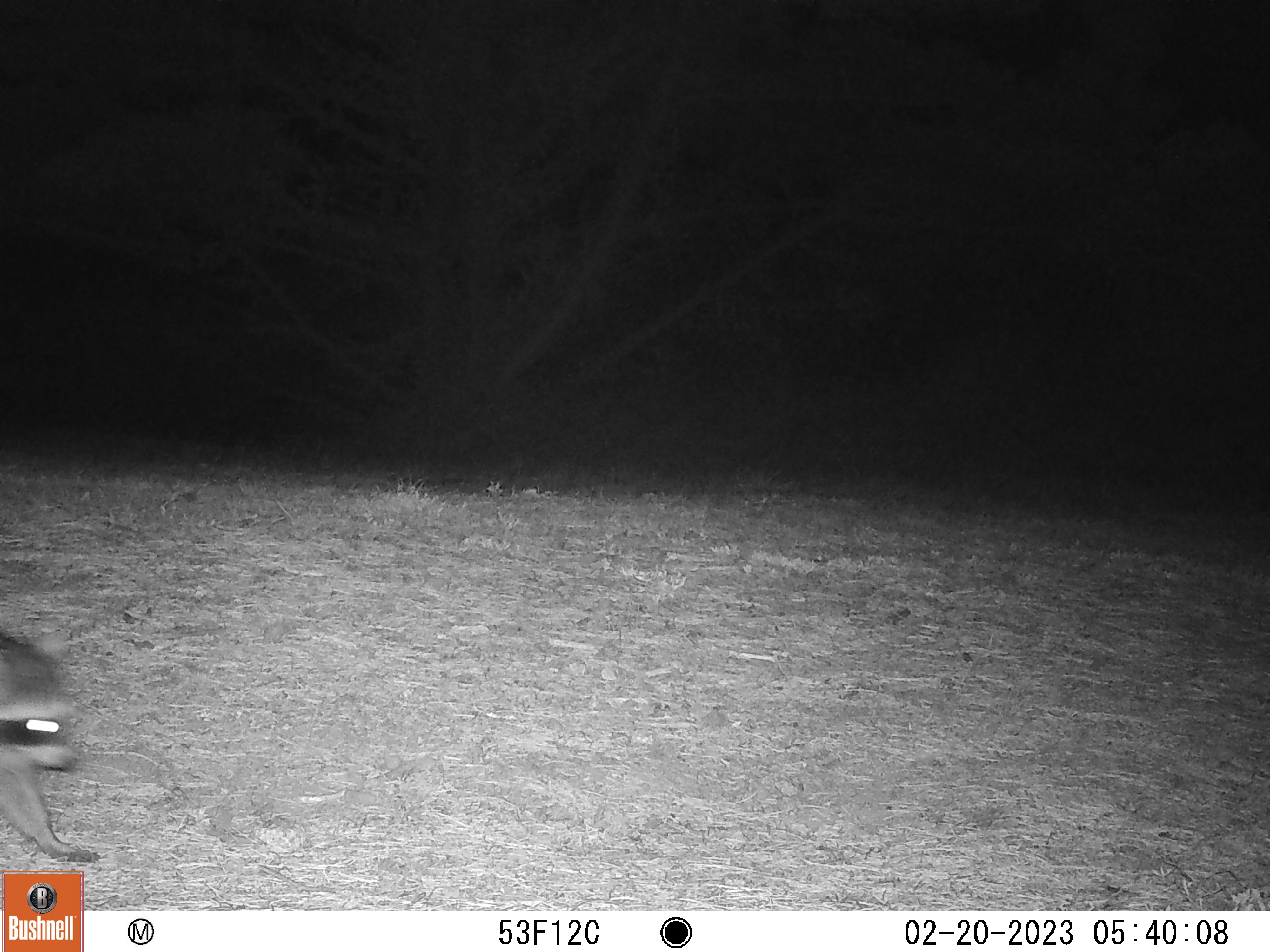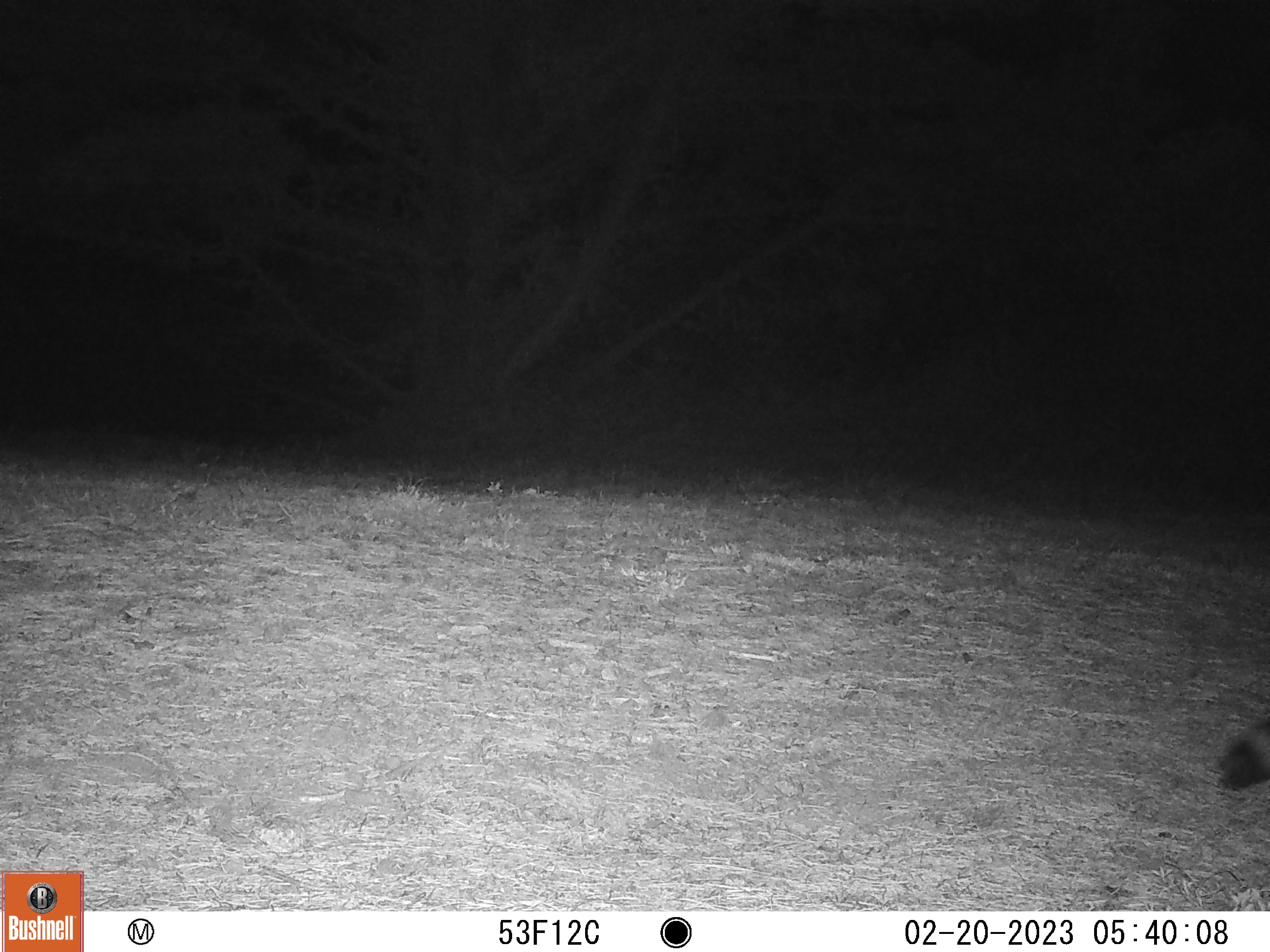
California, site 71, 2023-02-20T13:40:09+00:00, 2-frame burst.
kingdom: Animalia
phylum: Chordata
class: Mammalia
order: Carnivora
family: Procyonidae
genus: Procyon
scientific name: Procyon lotor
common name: raccoon